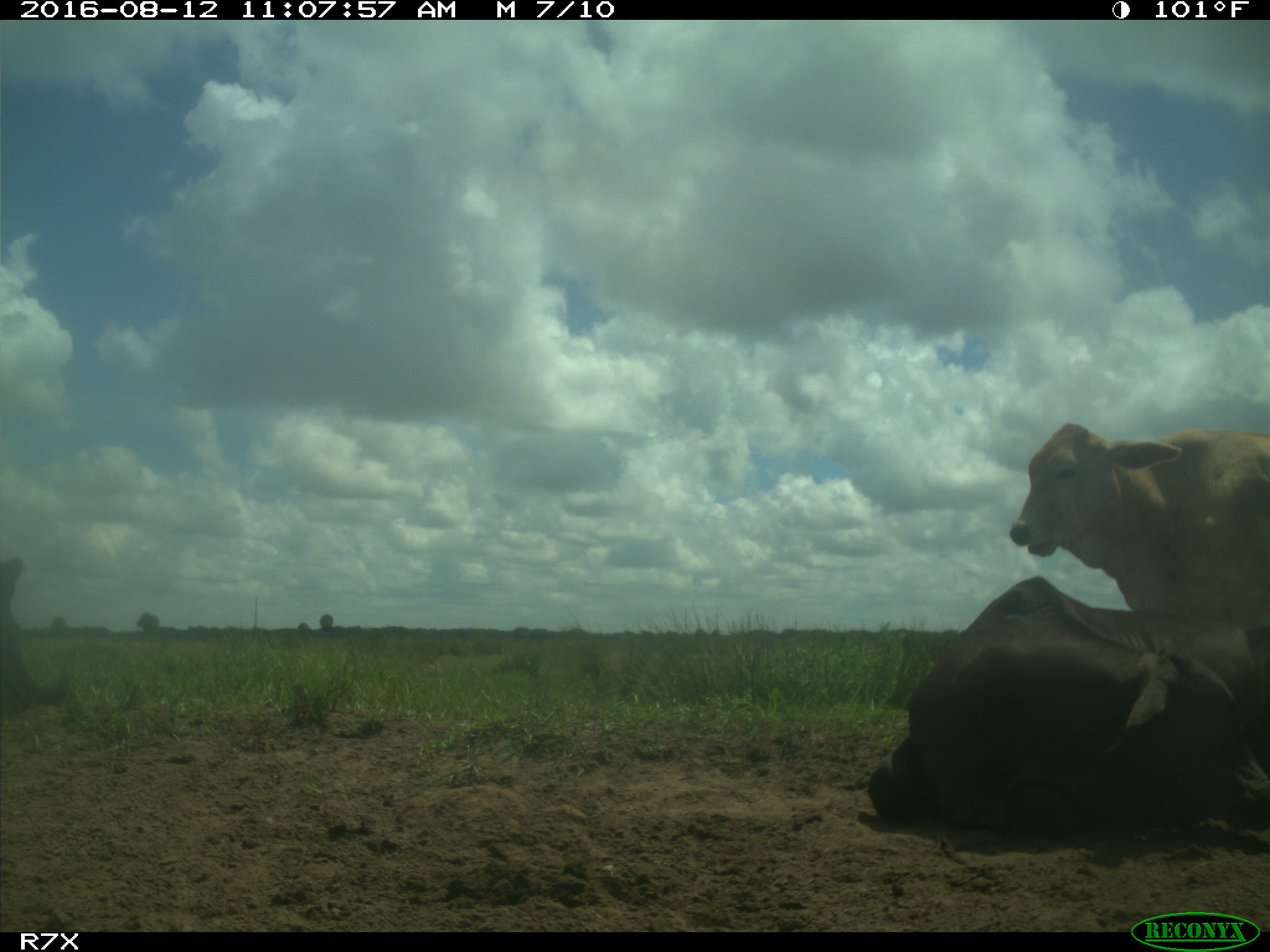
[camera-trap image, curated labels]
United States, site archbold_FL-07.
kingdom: Animalia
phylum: Chordata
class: Mammalia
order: Artiodactyla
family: Bovidae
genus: Bos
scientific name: Bos taurus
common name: domestic cow